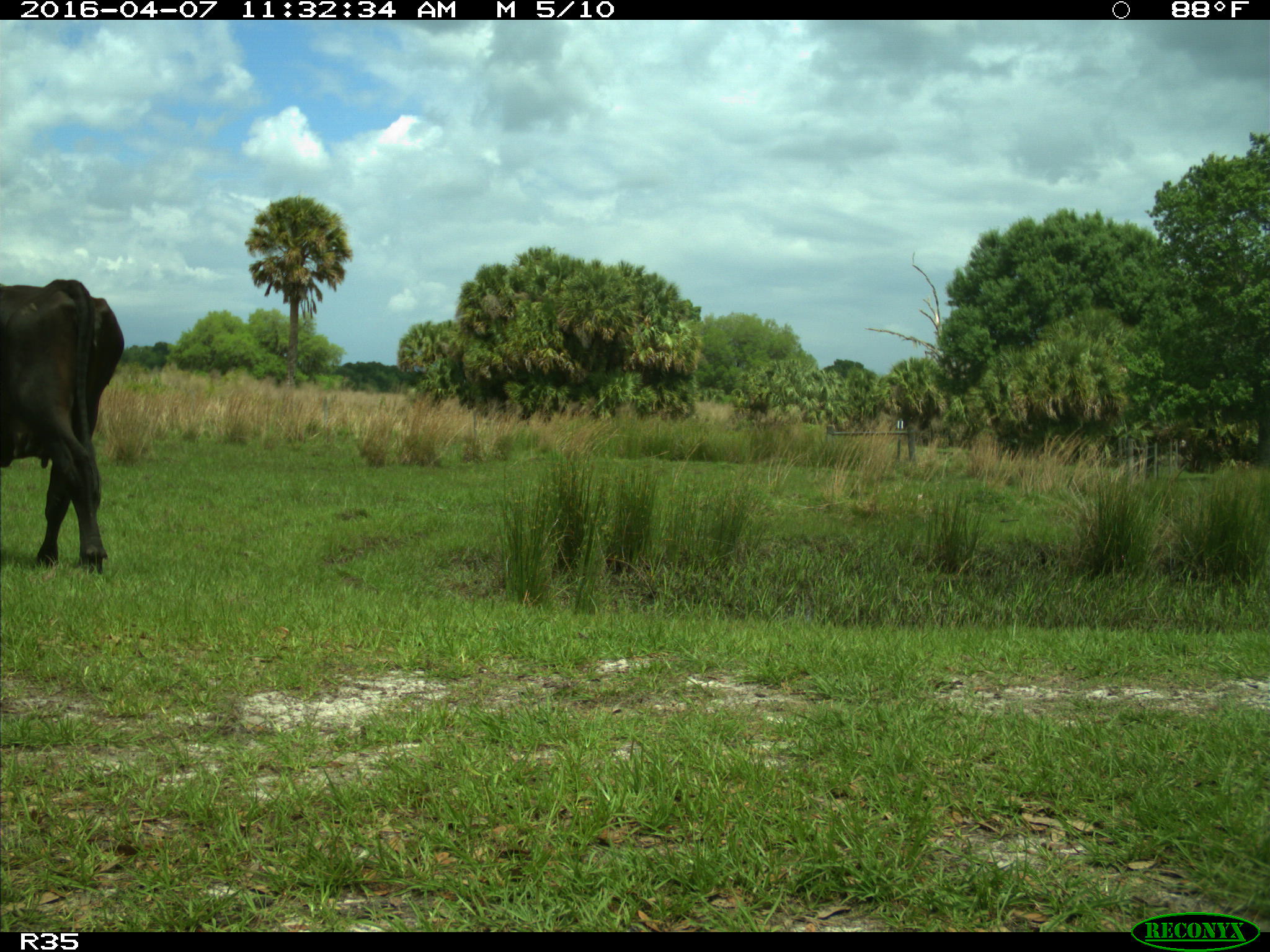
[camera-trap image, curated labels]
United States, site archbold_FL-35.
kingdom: Animalia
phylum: Chordata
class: Mammalia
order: Artiodactyla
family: Bovidae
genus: Bos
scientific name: Bos taurus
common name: domestic cow